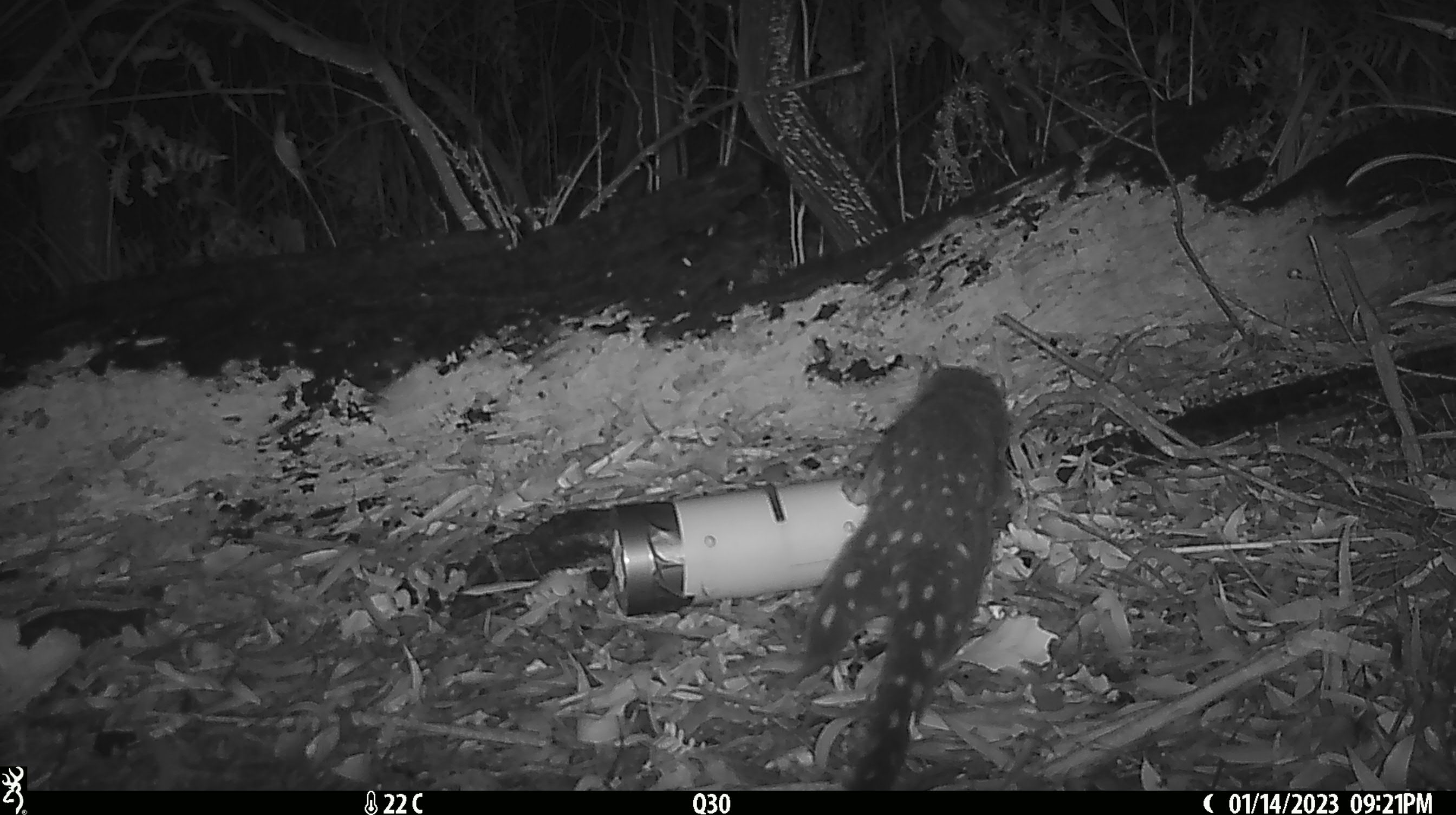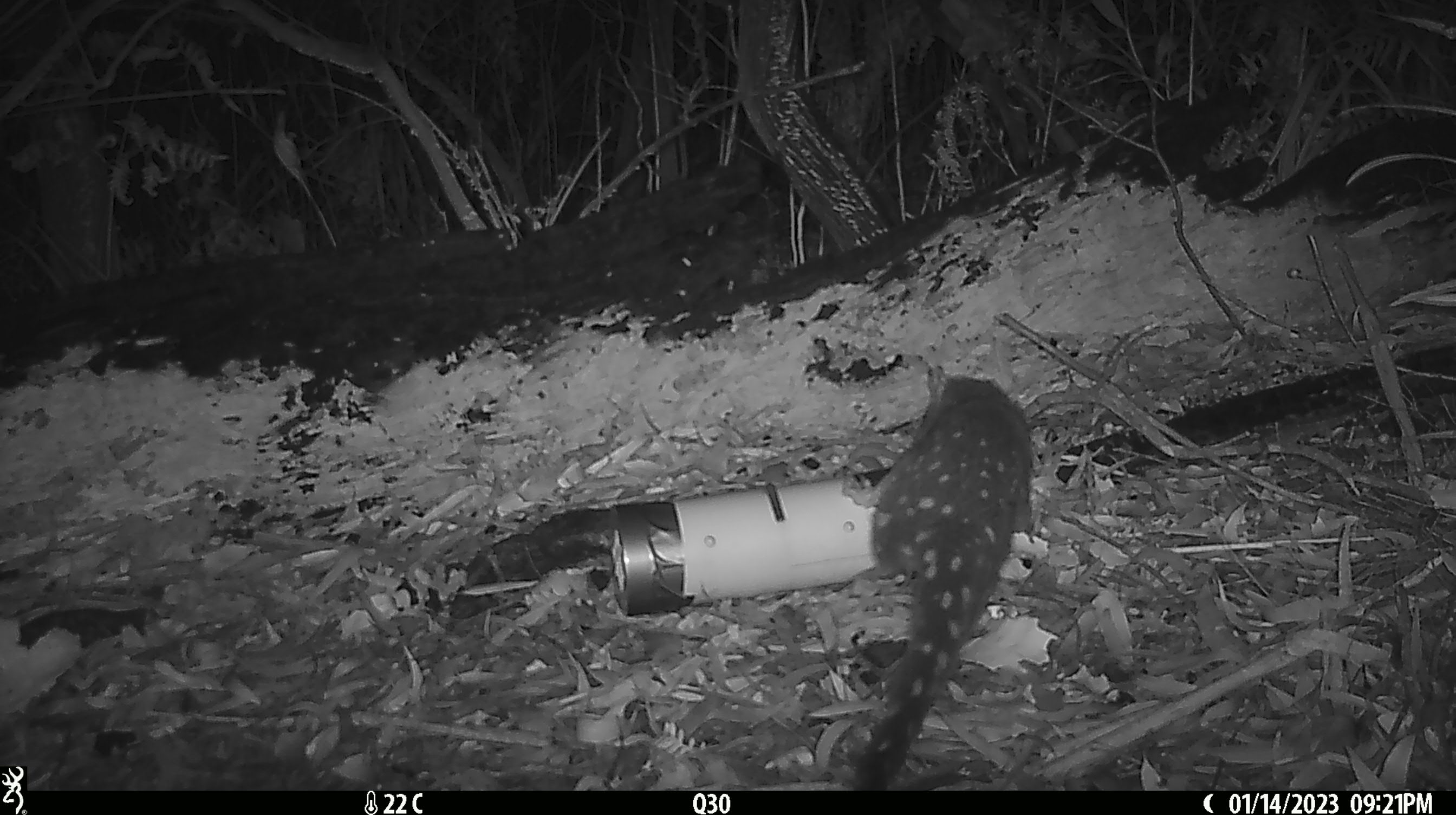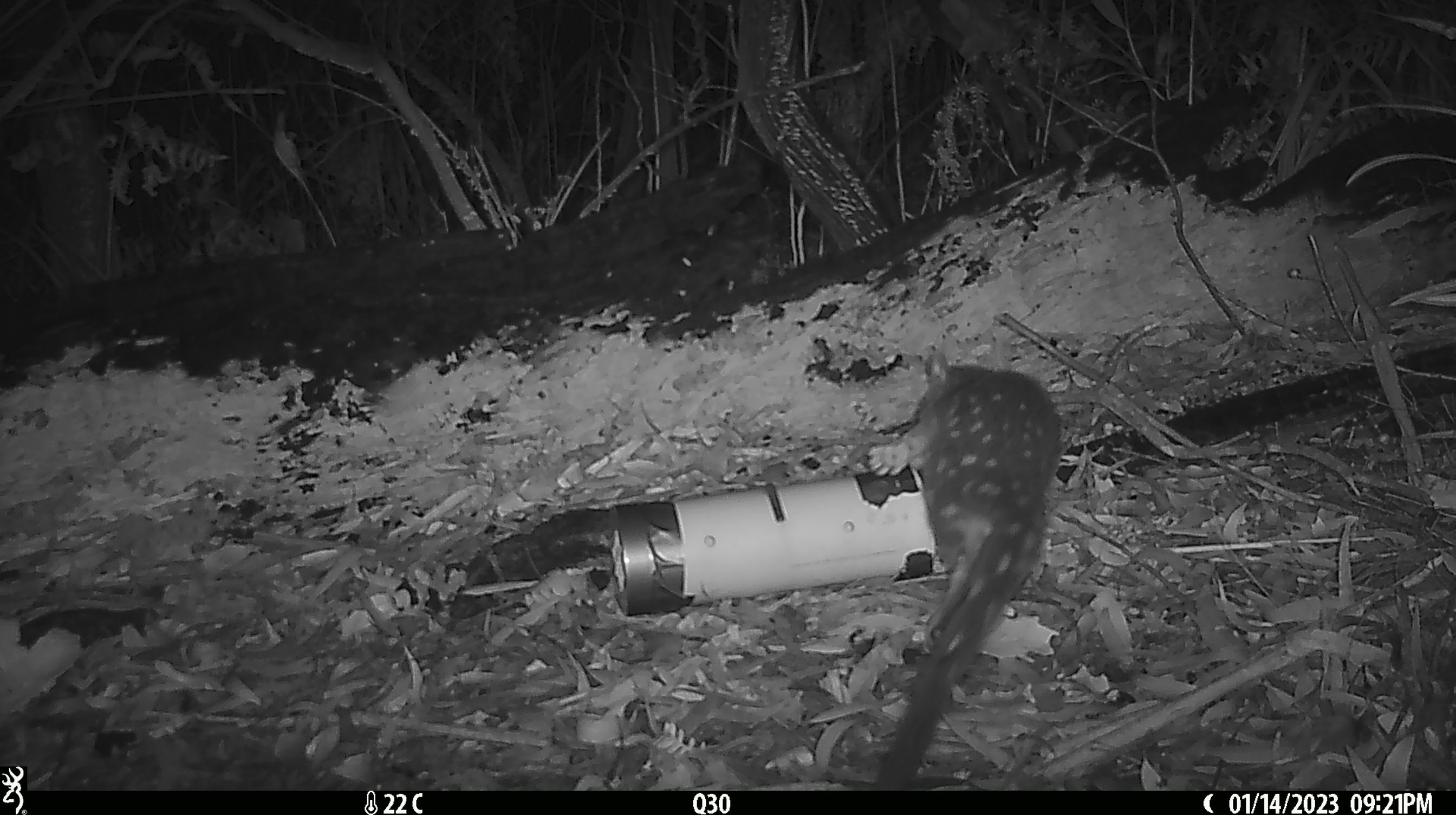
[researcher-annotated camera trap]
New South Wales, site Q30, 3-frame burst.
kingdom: Animalia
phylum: Chordata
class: Mammalia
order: Dasyuromorphia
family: Dasyuridae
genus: Dasyurus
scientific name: Dasyurus maculatus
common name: spotted-tailed quoll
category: quoll